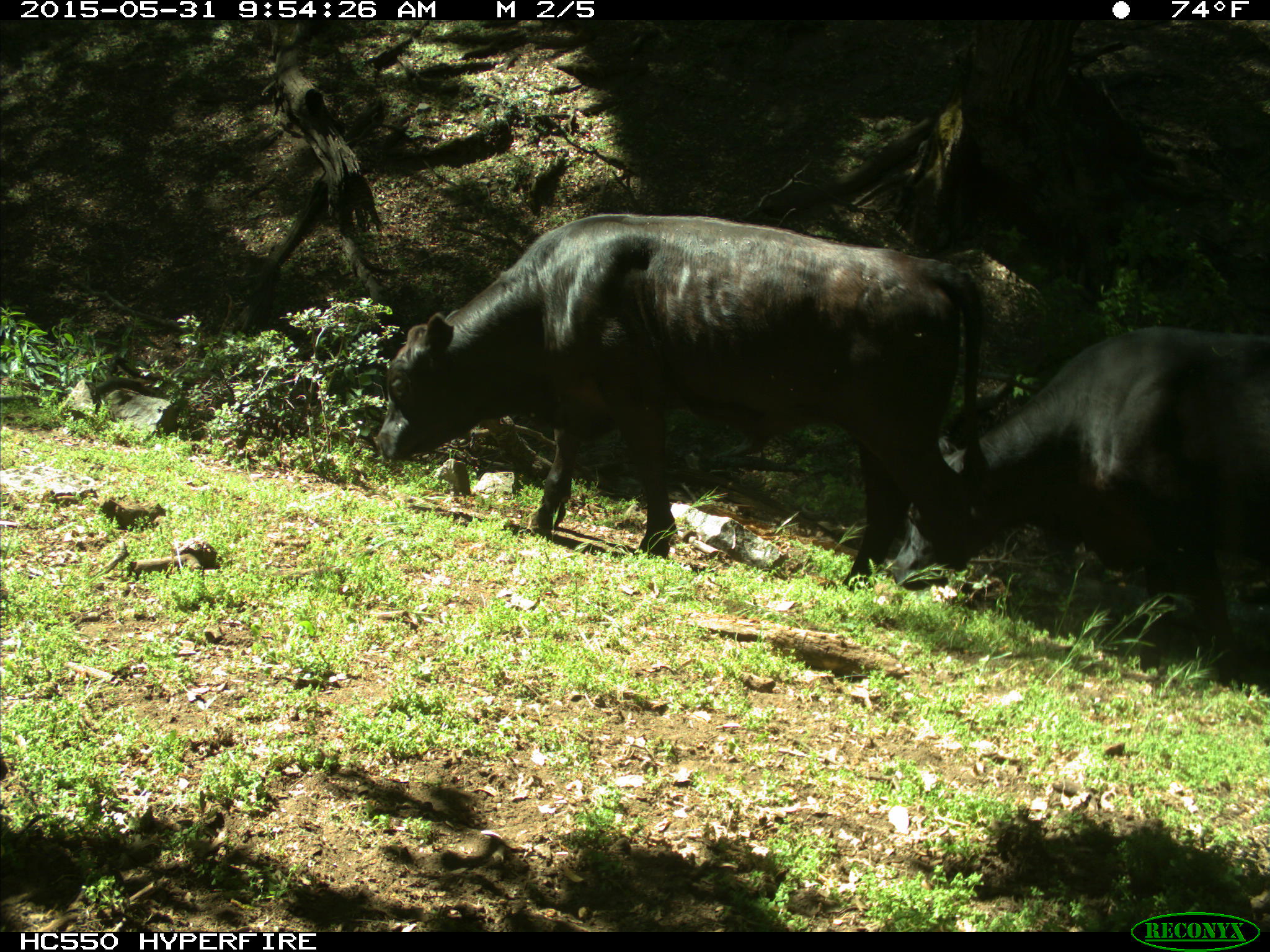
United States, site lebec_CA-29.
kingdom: Animalia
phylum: Chordata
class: Mammalia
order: Artiodactyla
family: Bovidae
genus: Bos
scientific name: Bos taurus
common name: domestic cow